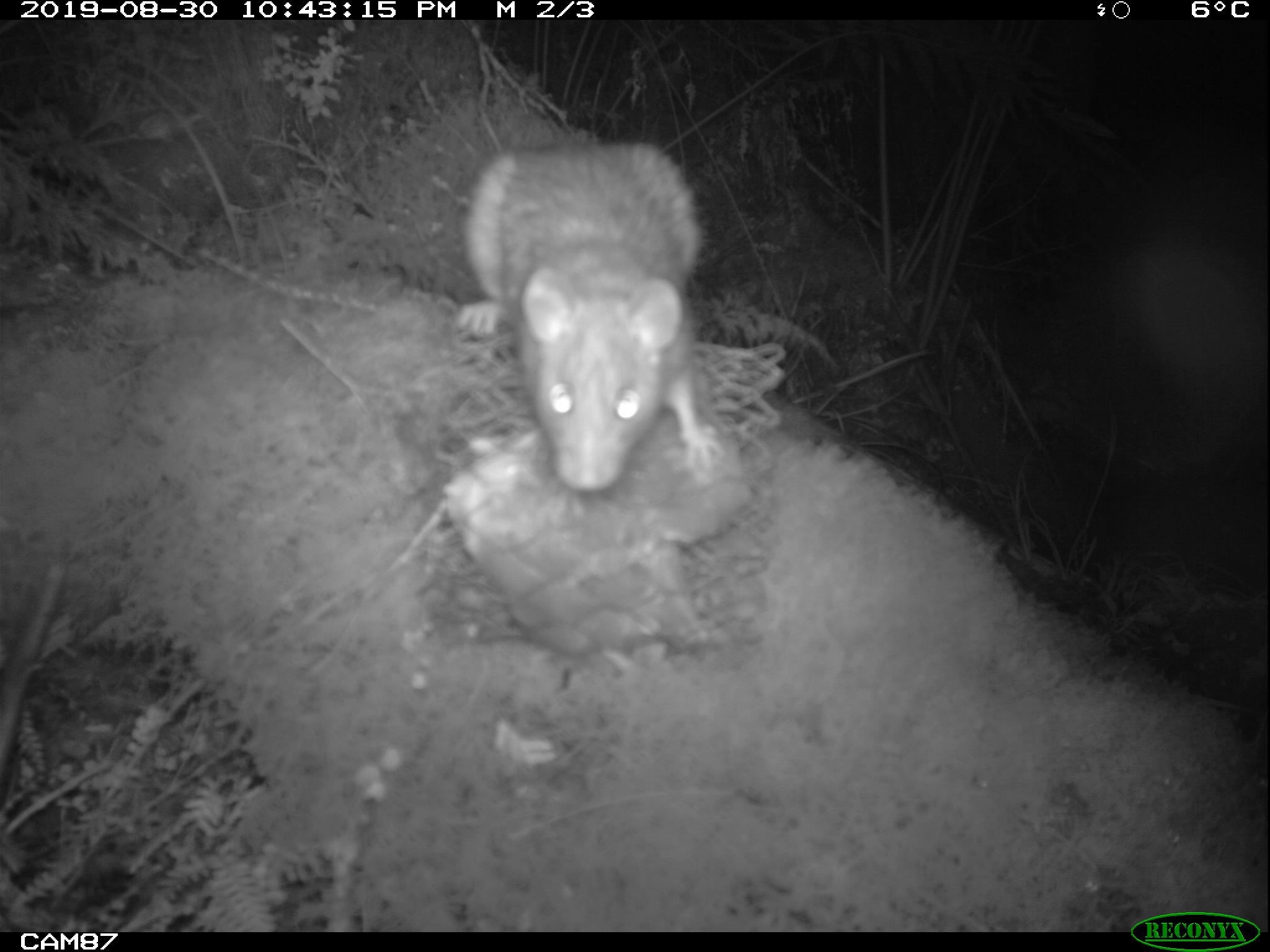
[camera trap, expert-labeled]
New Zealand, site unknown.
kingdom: Animalia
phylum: Chordata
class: Mammalia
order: Rodentia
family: Muridae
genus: Rattus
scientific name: Rattus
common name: rat